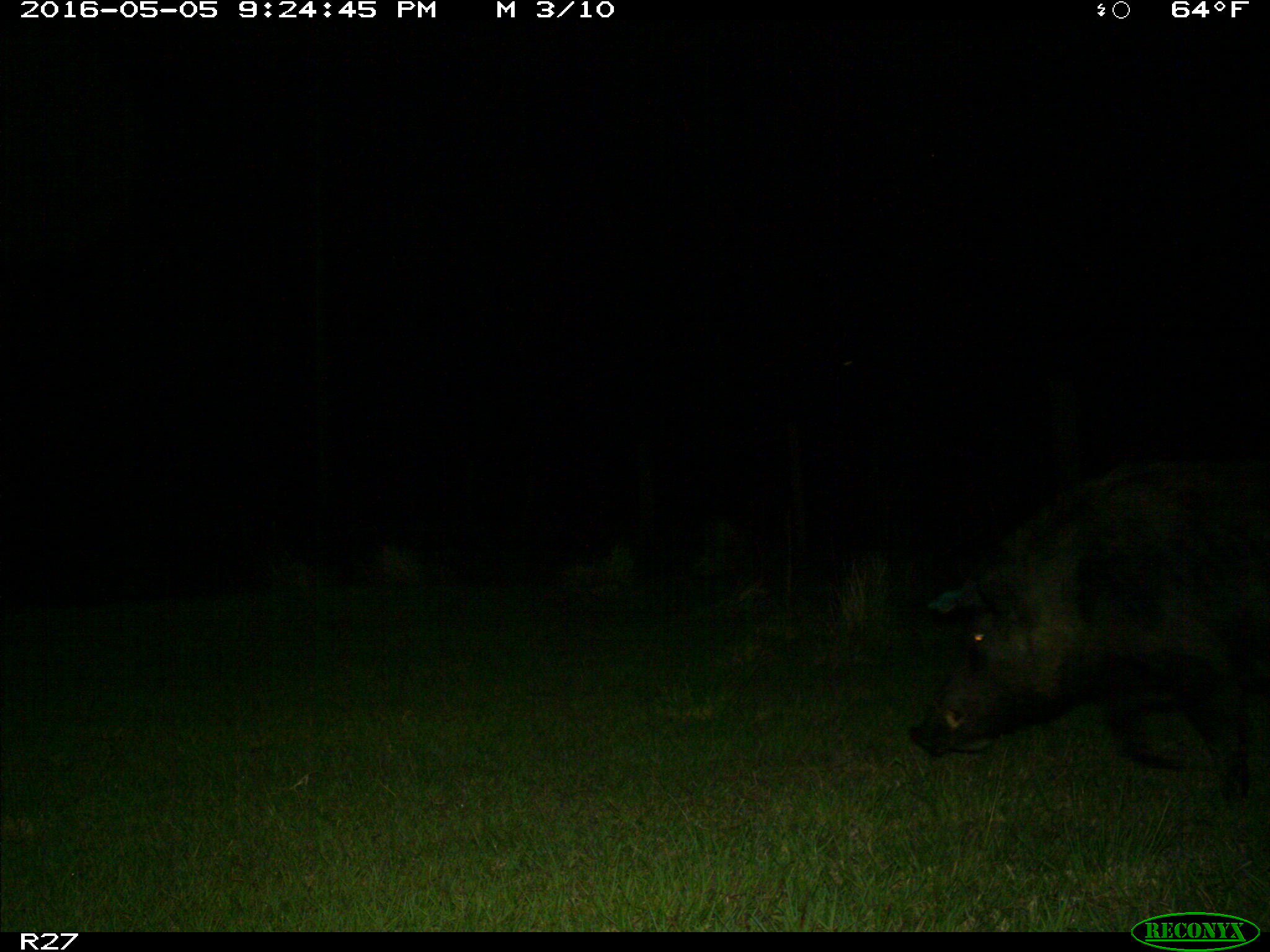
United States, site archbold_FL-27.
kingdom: Animalia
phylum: Chordata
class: Mammalia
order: Artiodactyla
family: Suidae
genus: Sus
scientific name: Sus scrofa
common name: wild boar